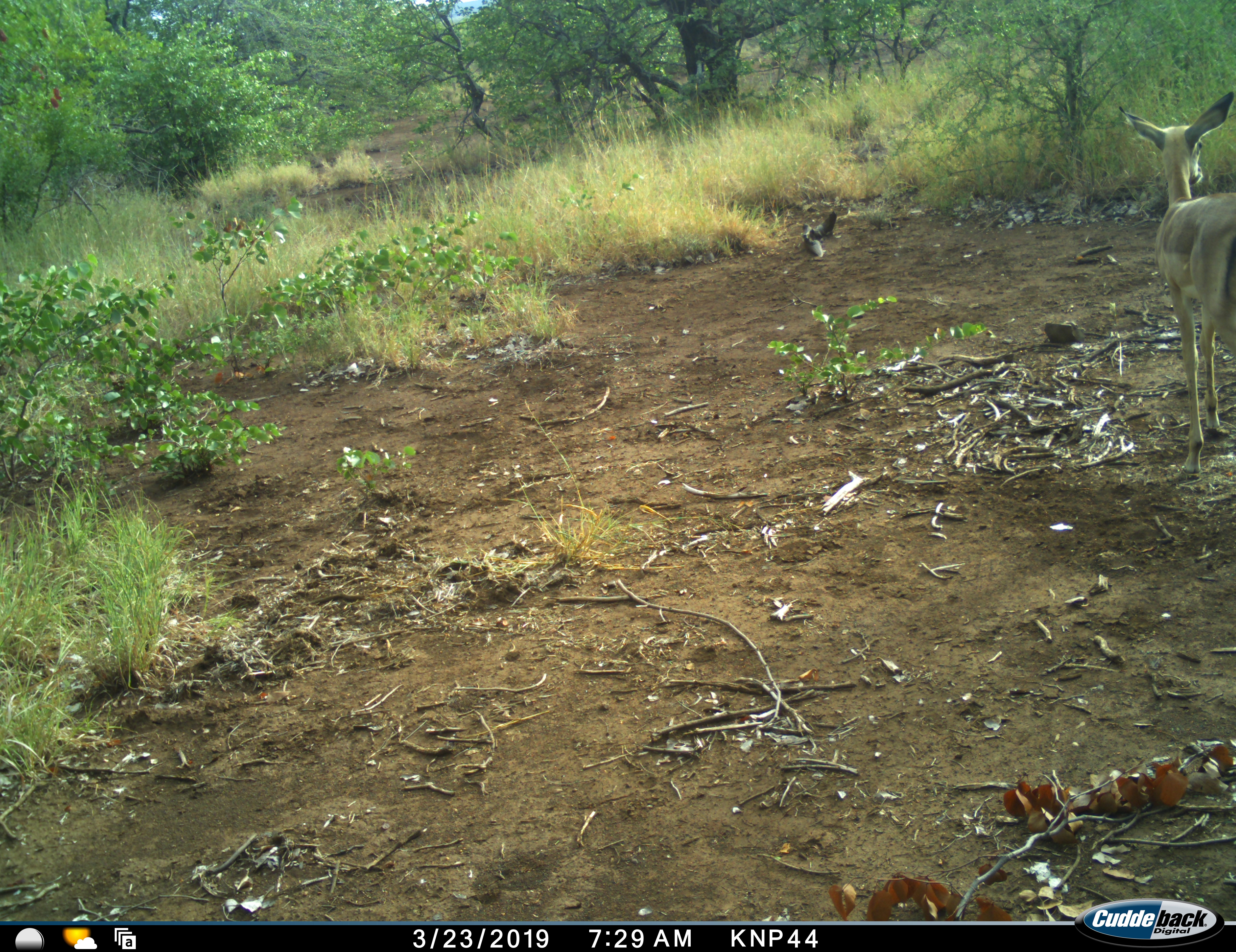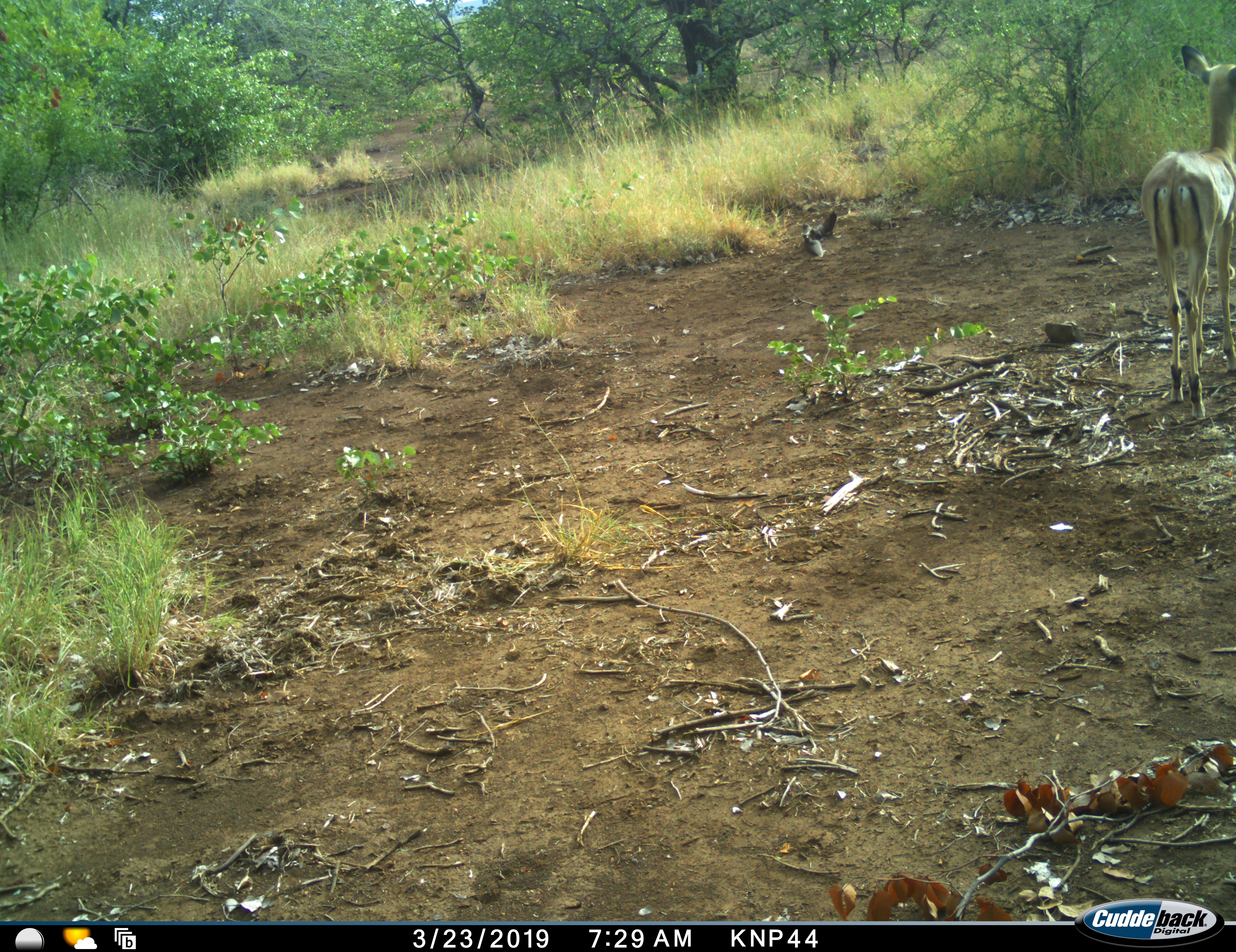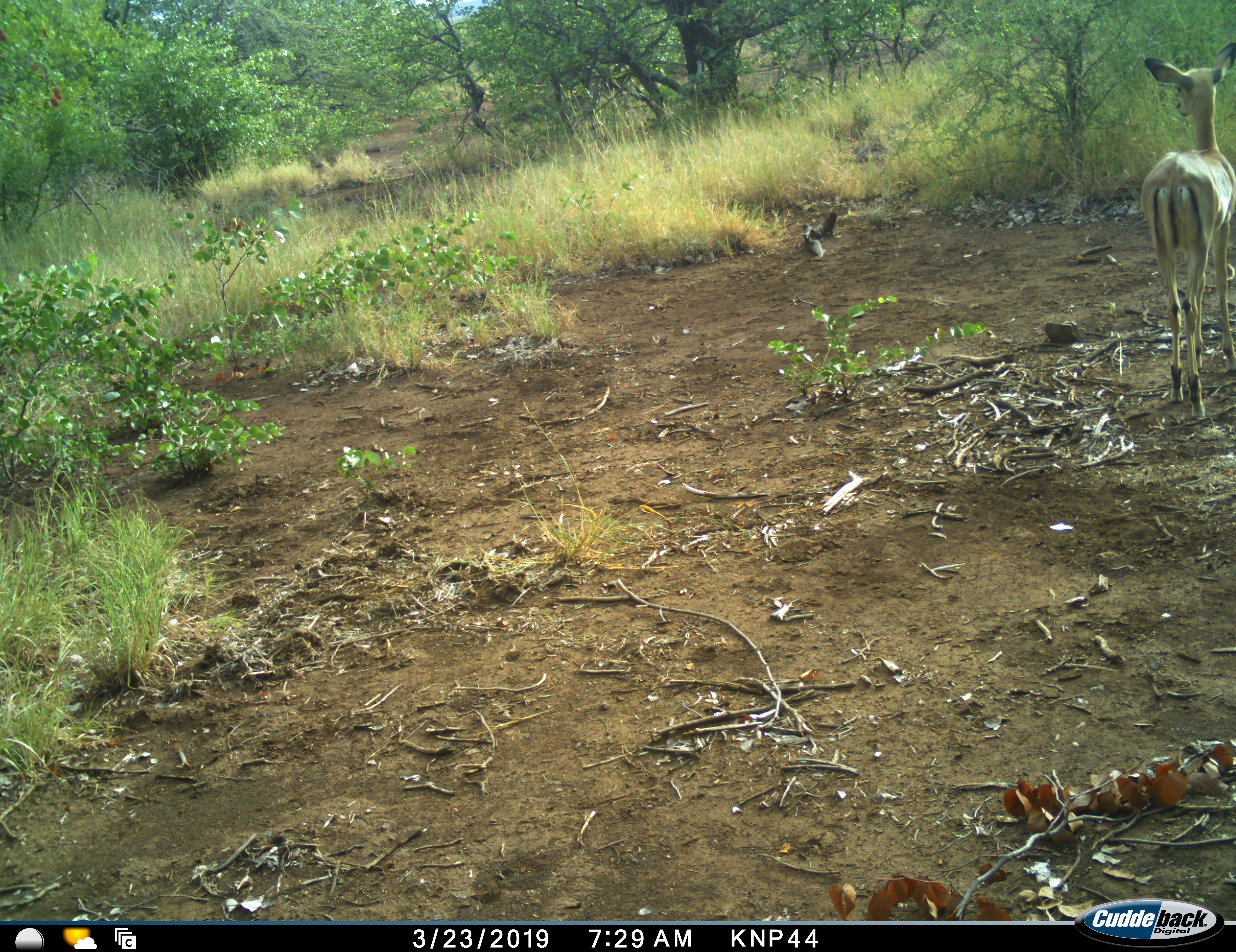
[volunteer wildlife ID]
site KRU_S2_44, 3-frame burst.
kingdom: Animalia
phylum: Chordata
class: Mammalia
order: Artiodactyla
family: Bovidae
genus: Aepyceros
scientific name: Aepyceros melampus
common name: impala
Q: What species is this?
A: Impala (Aepyceros melampus).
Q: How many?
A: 1.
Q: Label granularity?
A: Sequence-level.